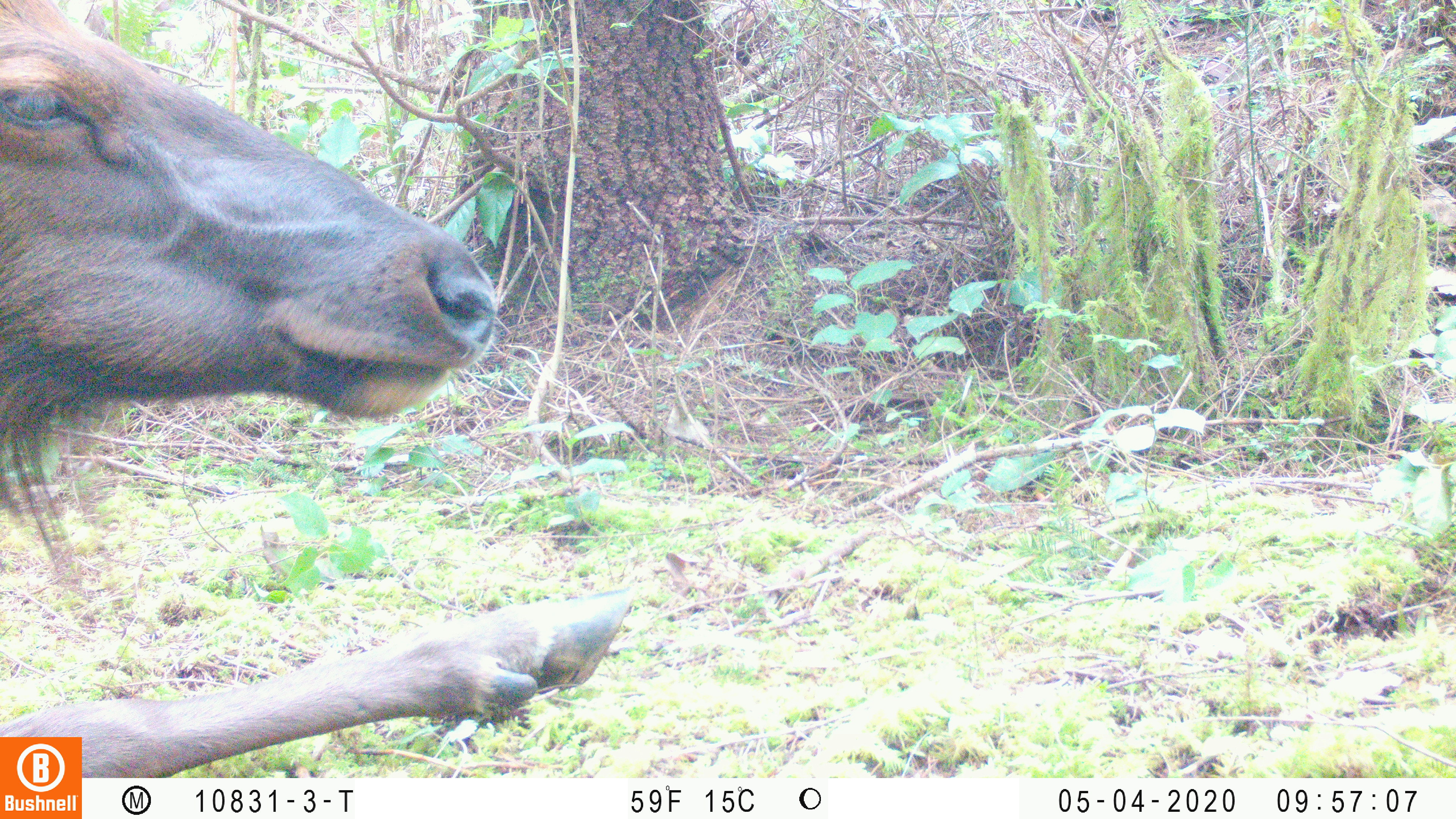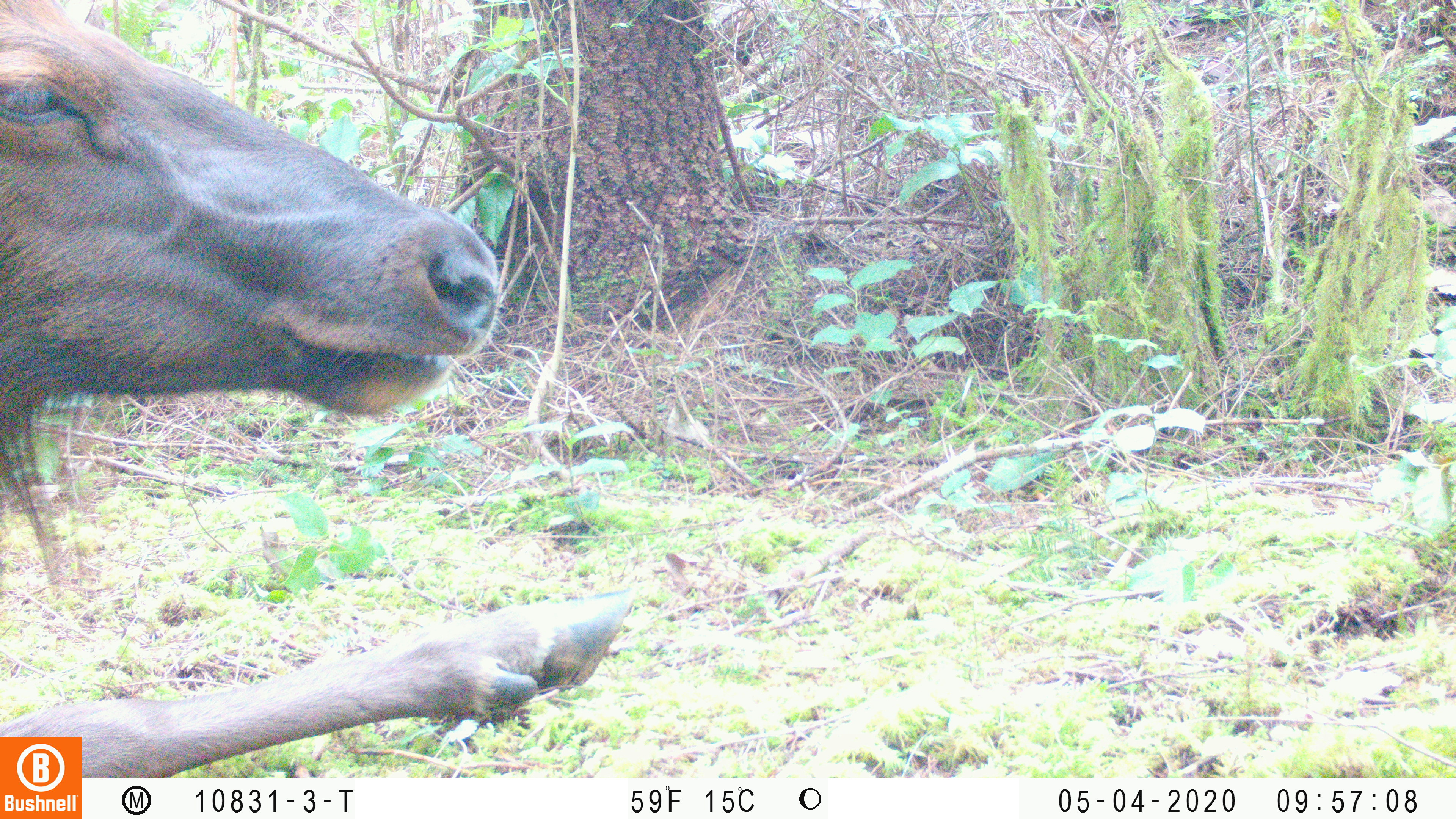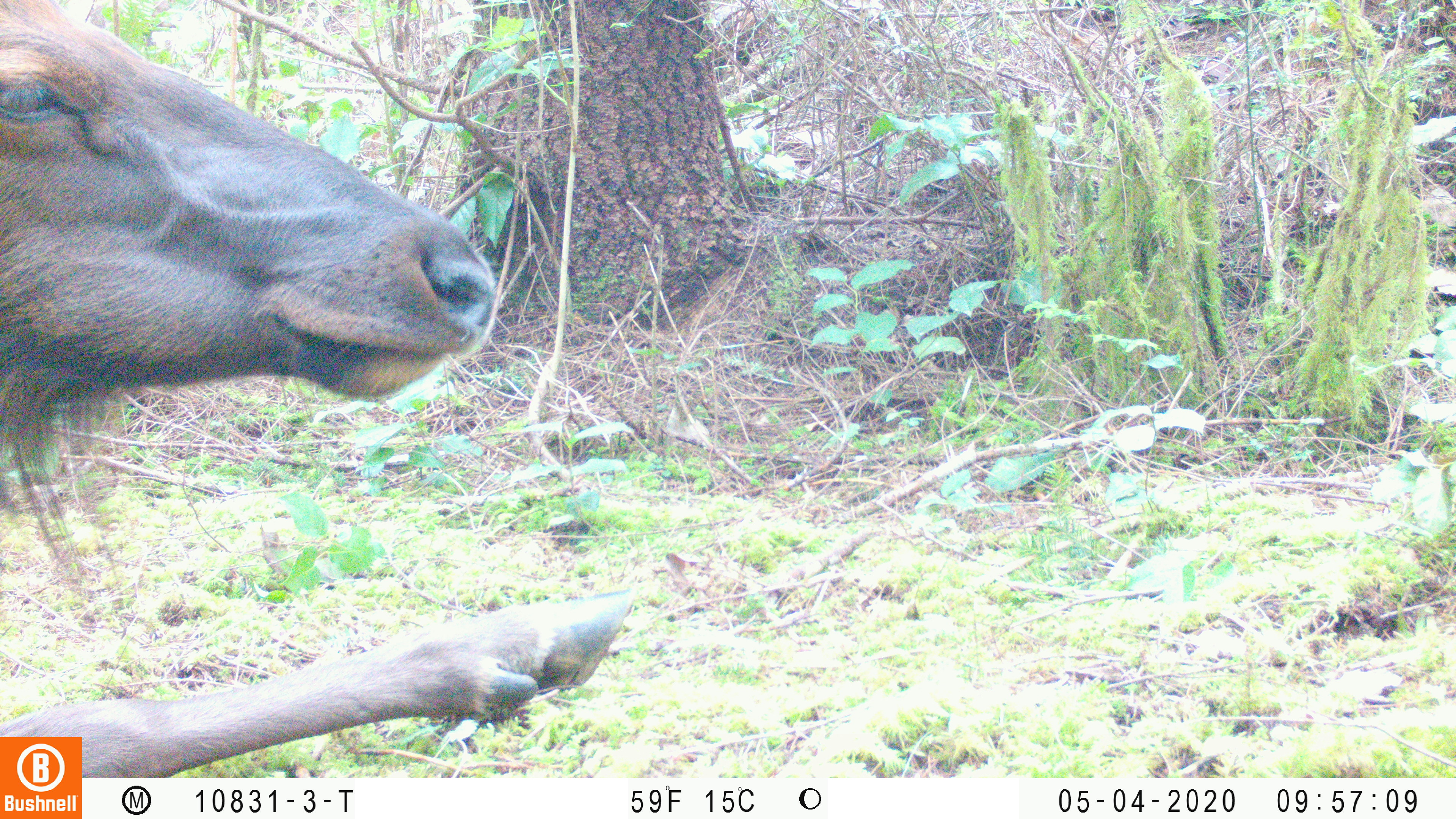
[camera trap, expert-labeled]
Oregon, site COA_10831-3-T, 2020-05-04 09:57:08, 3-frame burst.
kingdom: Animalia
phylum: Chordata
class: Mammalia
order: Artiodactyla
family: Cervidae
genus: Cervus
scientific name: Cervus canadensis roosevelti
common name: roosevelt elk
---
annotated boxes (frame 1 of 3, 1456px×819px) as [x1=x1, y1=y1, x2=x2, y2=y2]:
roosevelt elk: [x1=4, y1=0, x2=639, y2=732]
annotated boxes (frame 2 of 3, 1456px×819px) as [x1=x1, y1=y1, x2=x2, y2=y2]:
roosevelt elk: [x1=0, y1=0, x2=639, y2=730]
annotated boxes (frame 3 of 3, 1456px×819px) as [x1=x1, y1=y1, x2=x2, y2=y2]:
roosevelt elk: [x1=2, y1=0, x2=641, y2=730]